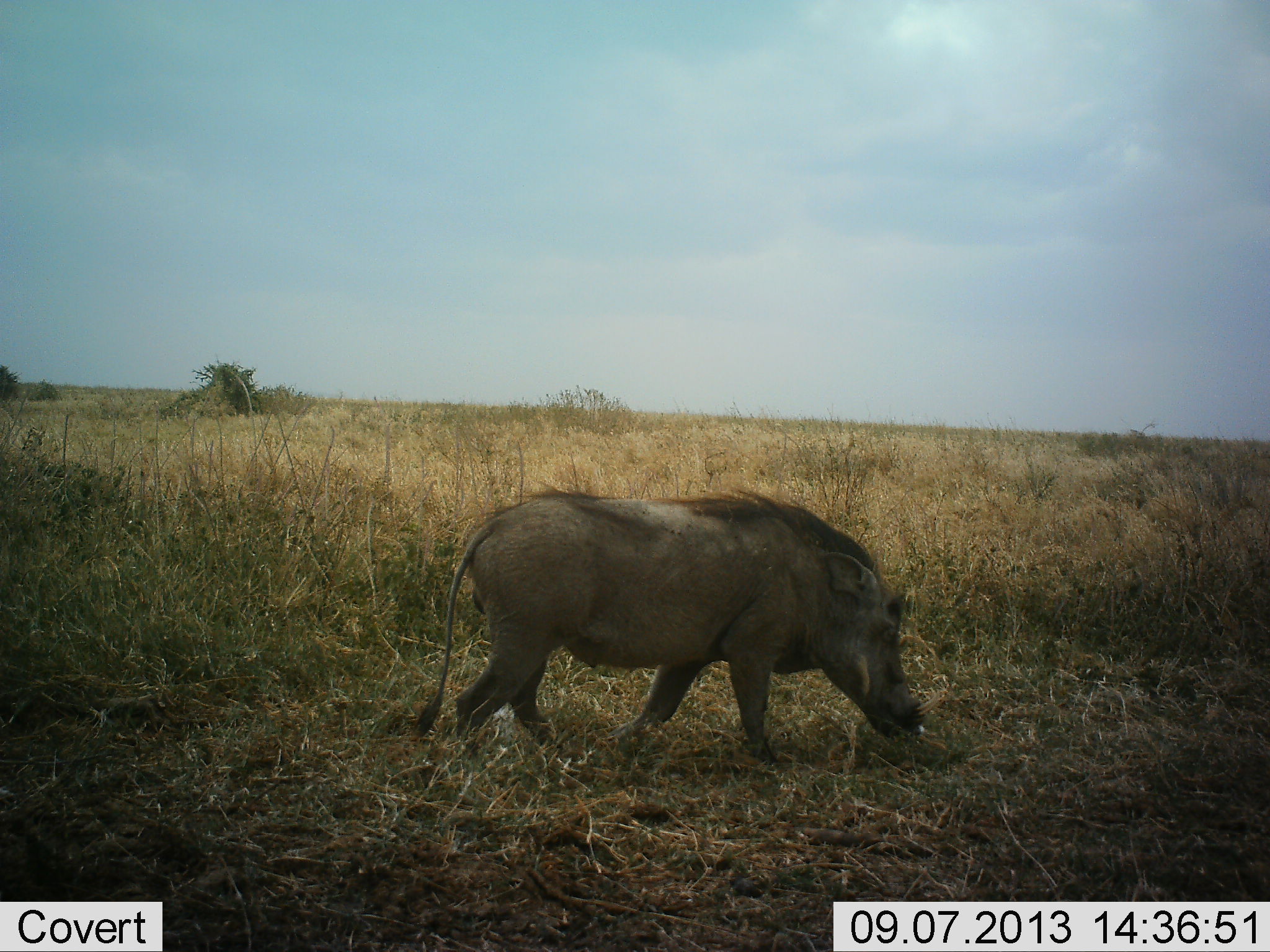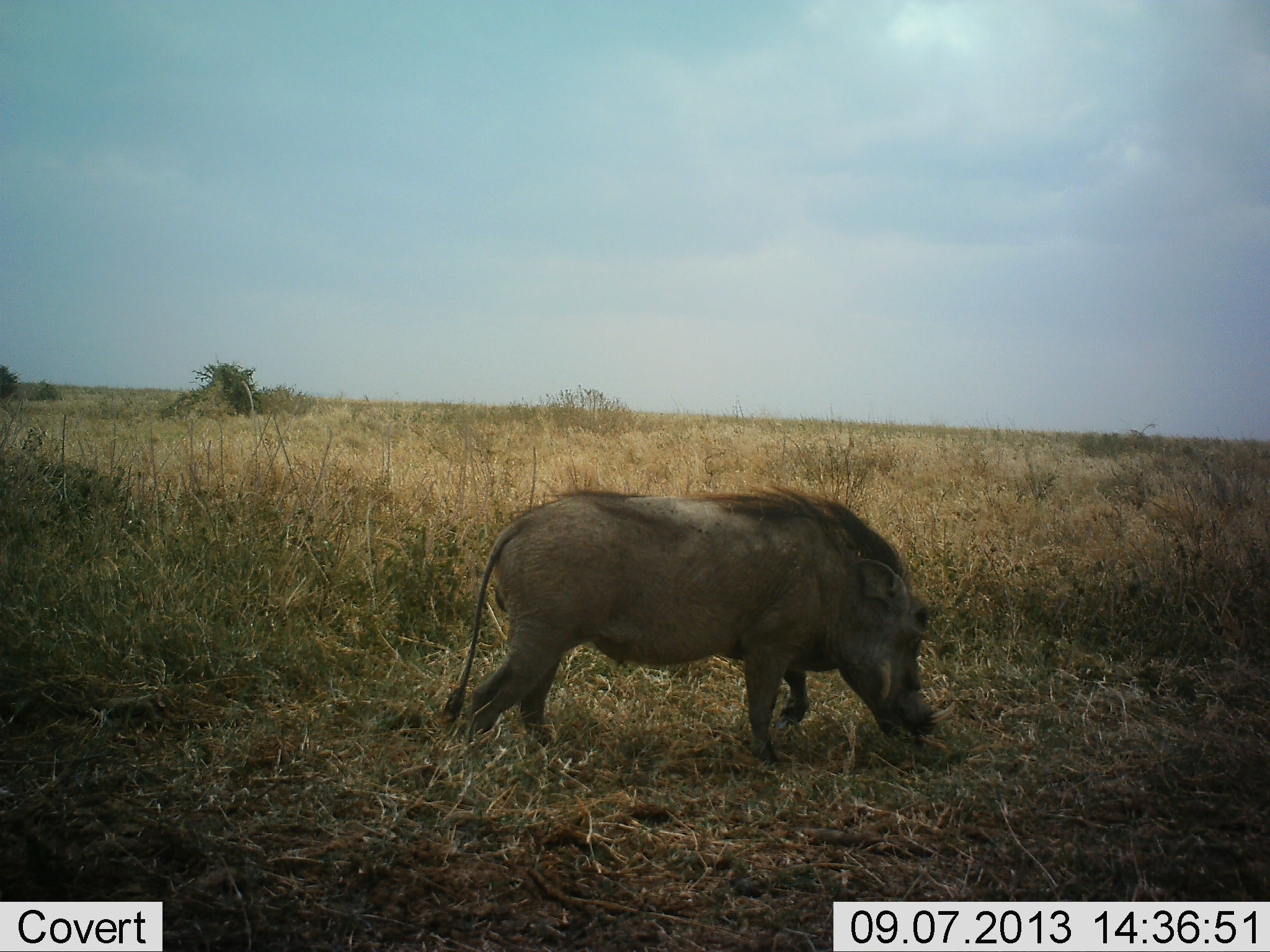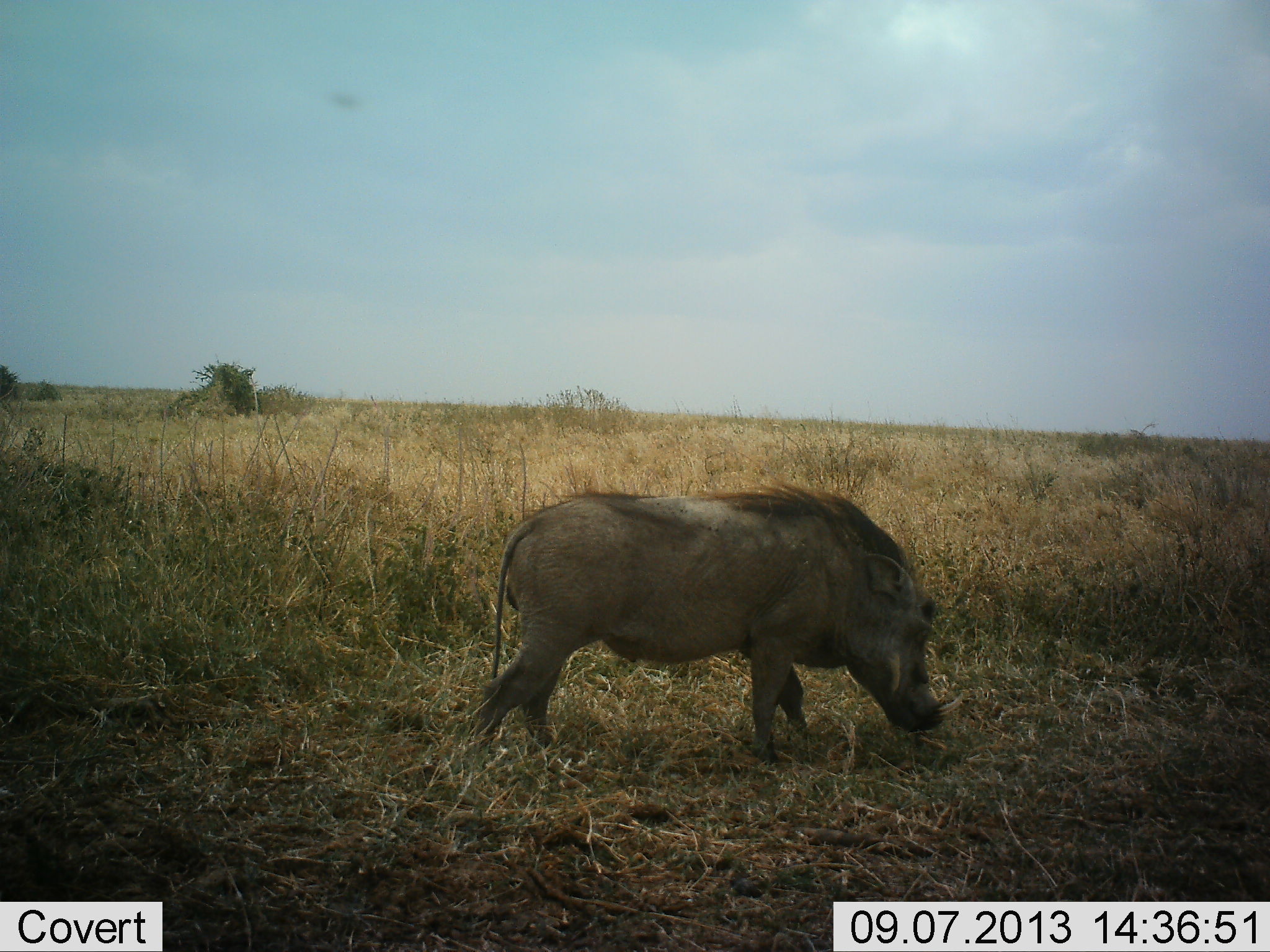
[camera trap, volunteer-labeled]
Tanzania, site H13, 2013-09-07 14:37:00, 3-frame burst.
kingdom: Animalia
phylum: Chordata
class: Mammalia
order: Artiodactyla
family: Suidae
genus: Phacochoerus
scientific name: Phacochoerus africanus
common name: warthog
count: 1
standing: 25%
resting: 0%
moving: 35%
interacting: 0%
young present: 0%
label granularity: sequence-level